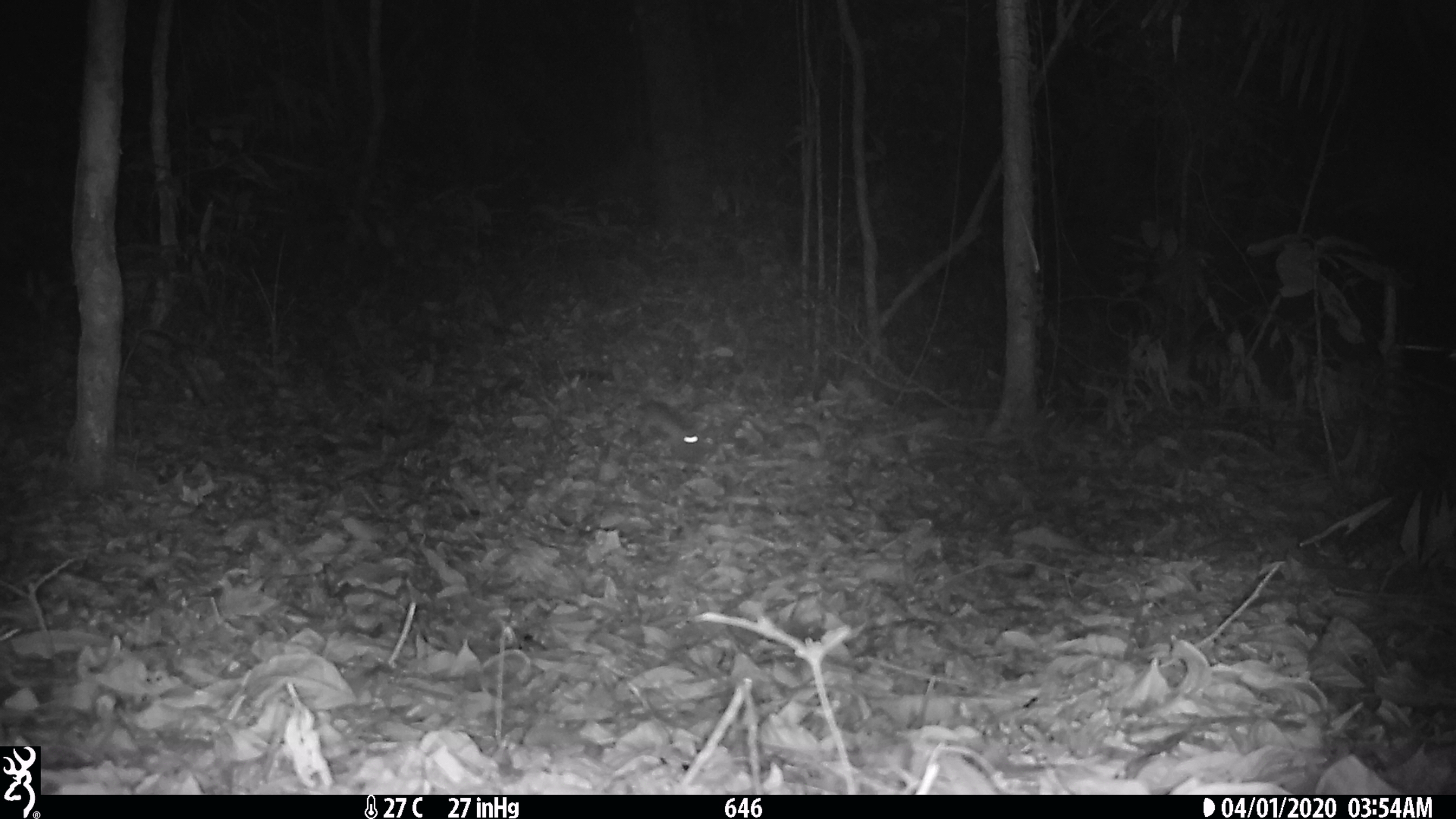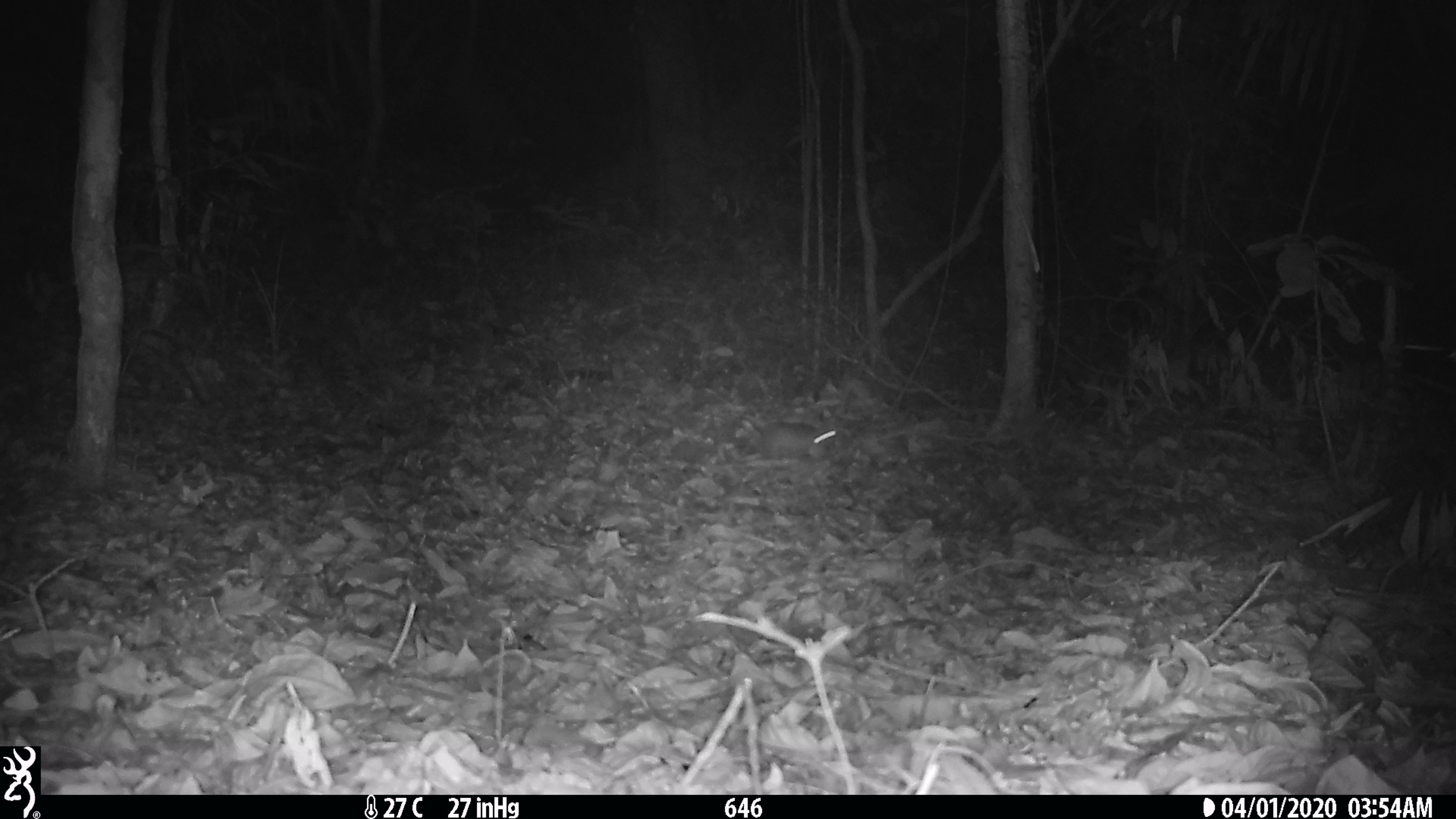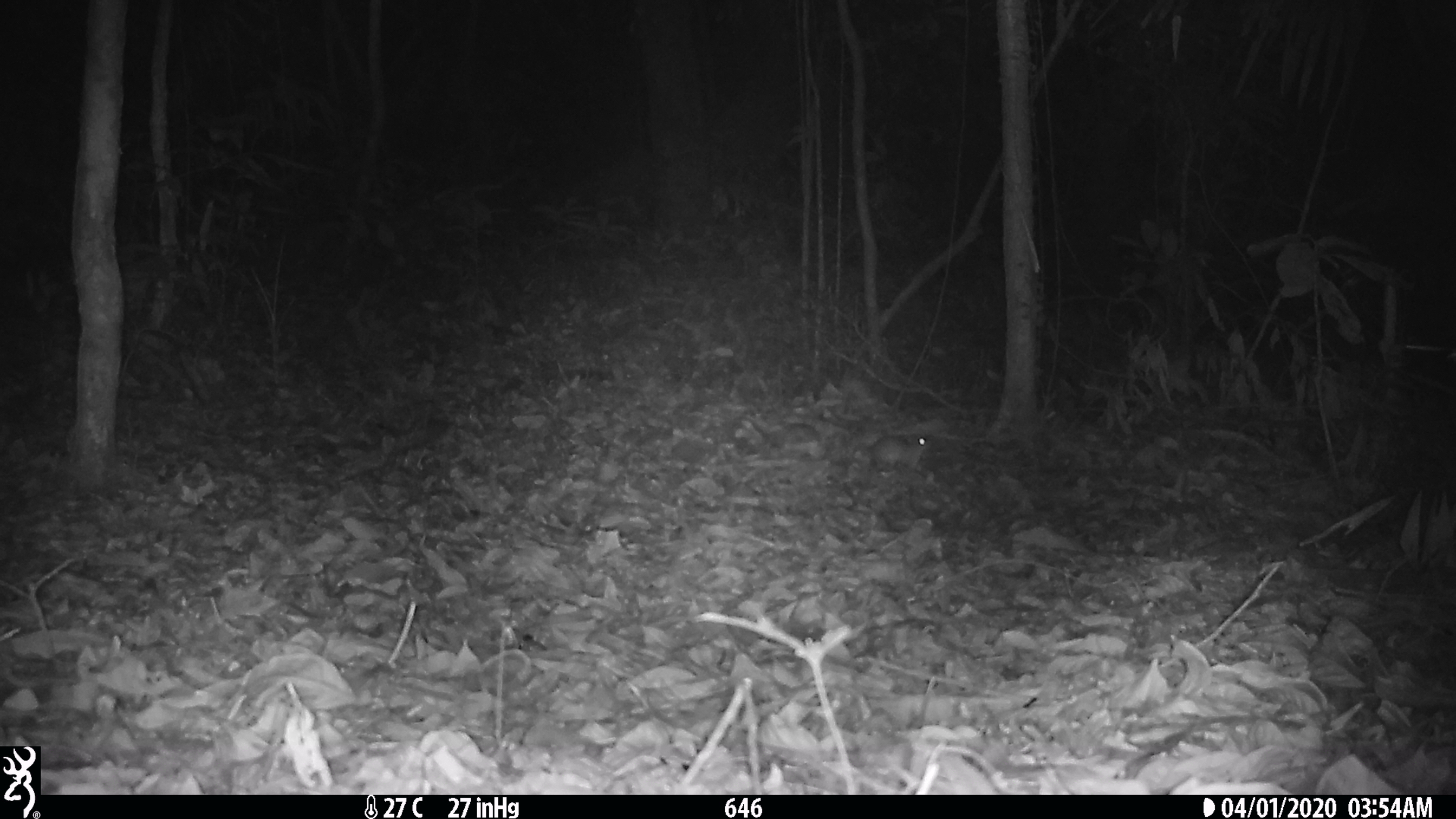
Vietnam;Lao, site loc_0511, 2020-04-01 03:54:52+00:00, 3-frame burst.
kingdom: Animalia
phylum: Chordata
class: Mammalia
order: Rodentia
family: Muridae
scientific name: Muridae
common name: old-world mice and rats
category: unidentified murid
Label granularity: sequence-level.